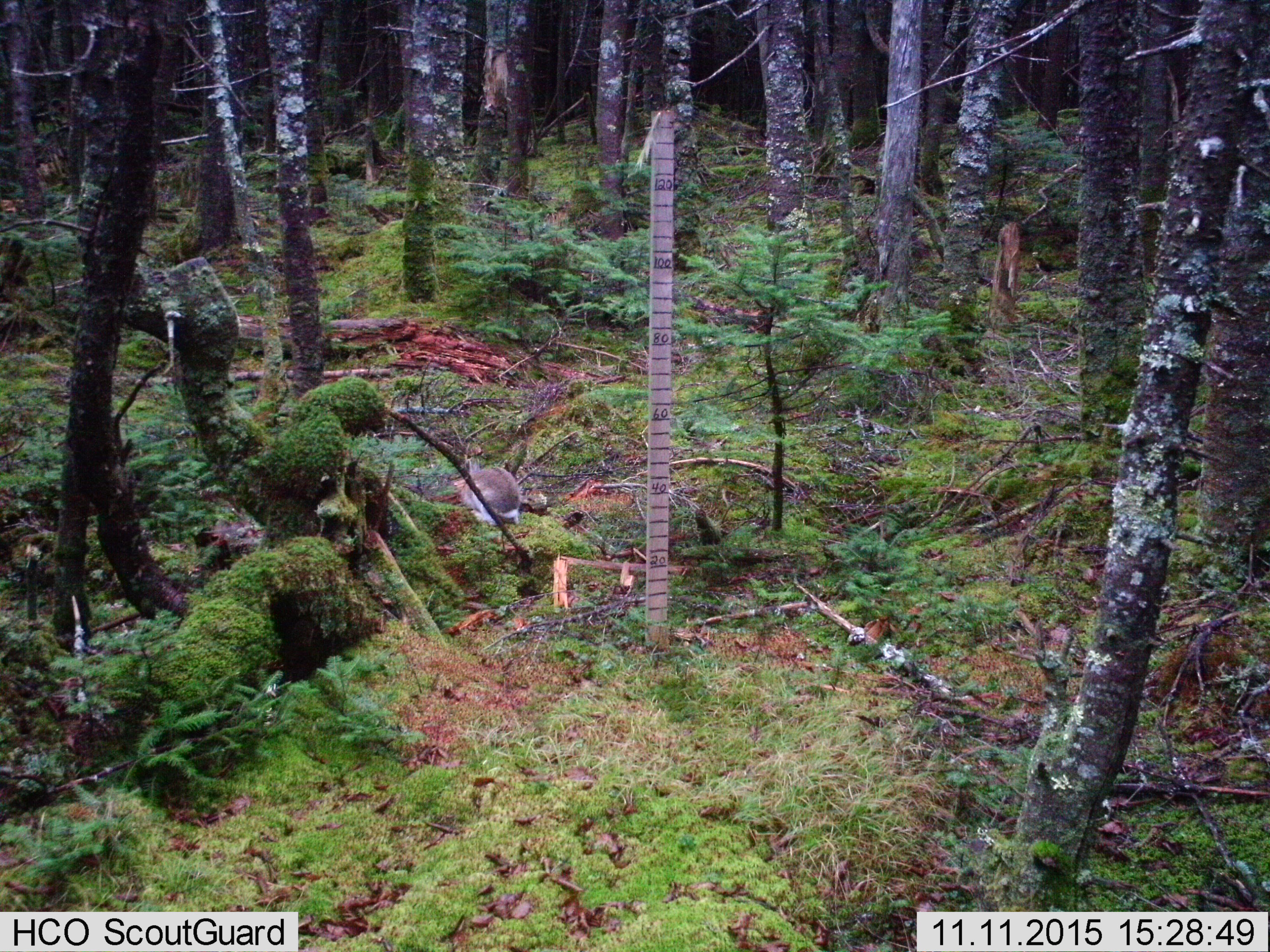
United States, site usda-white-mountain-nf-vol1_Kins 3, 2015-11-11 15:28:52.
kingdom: Animalia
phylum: Chordata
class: Mammalia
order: Lagomorpha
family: Leporidae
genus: Lepus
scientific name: Lepus americanus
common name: snowshoe hare